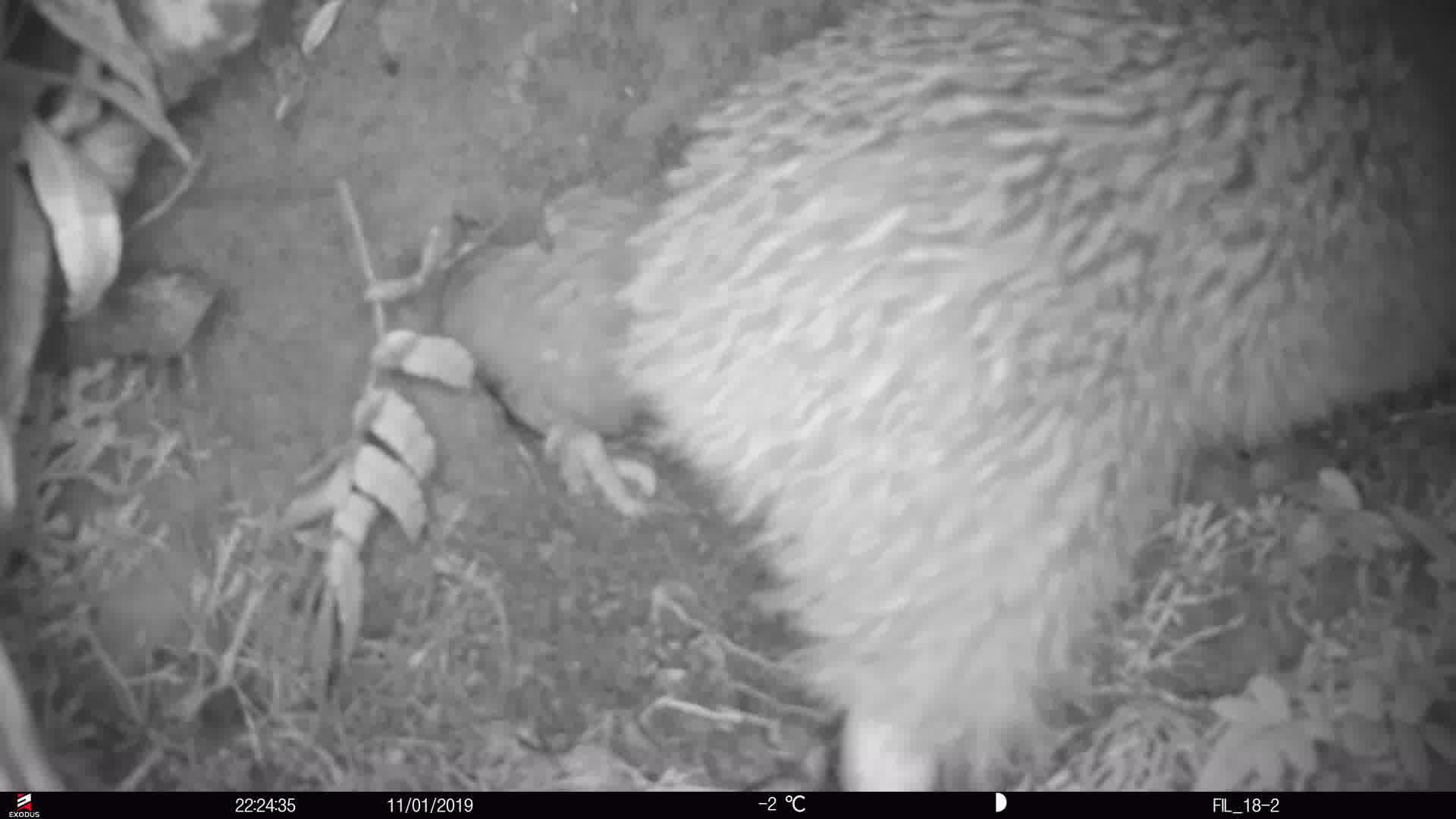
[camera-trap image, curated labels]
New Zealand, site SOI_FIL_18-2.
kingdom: Animalia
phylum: Chordata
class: Aves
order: Apterygiformes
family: Apterygidae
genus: Apteryx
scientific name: Apteryx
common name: kiwi